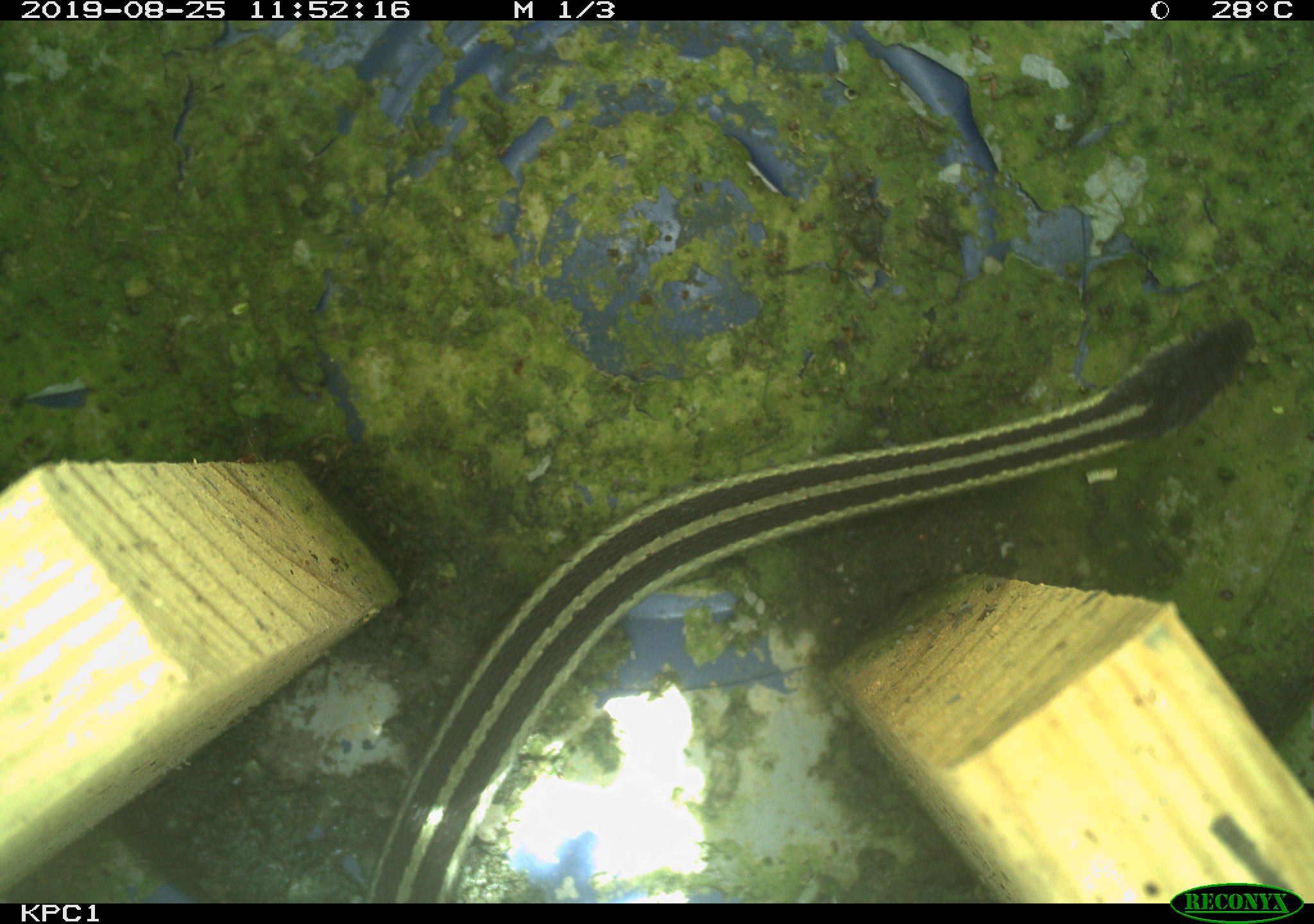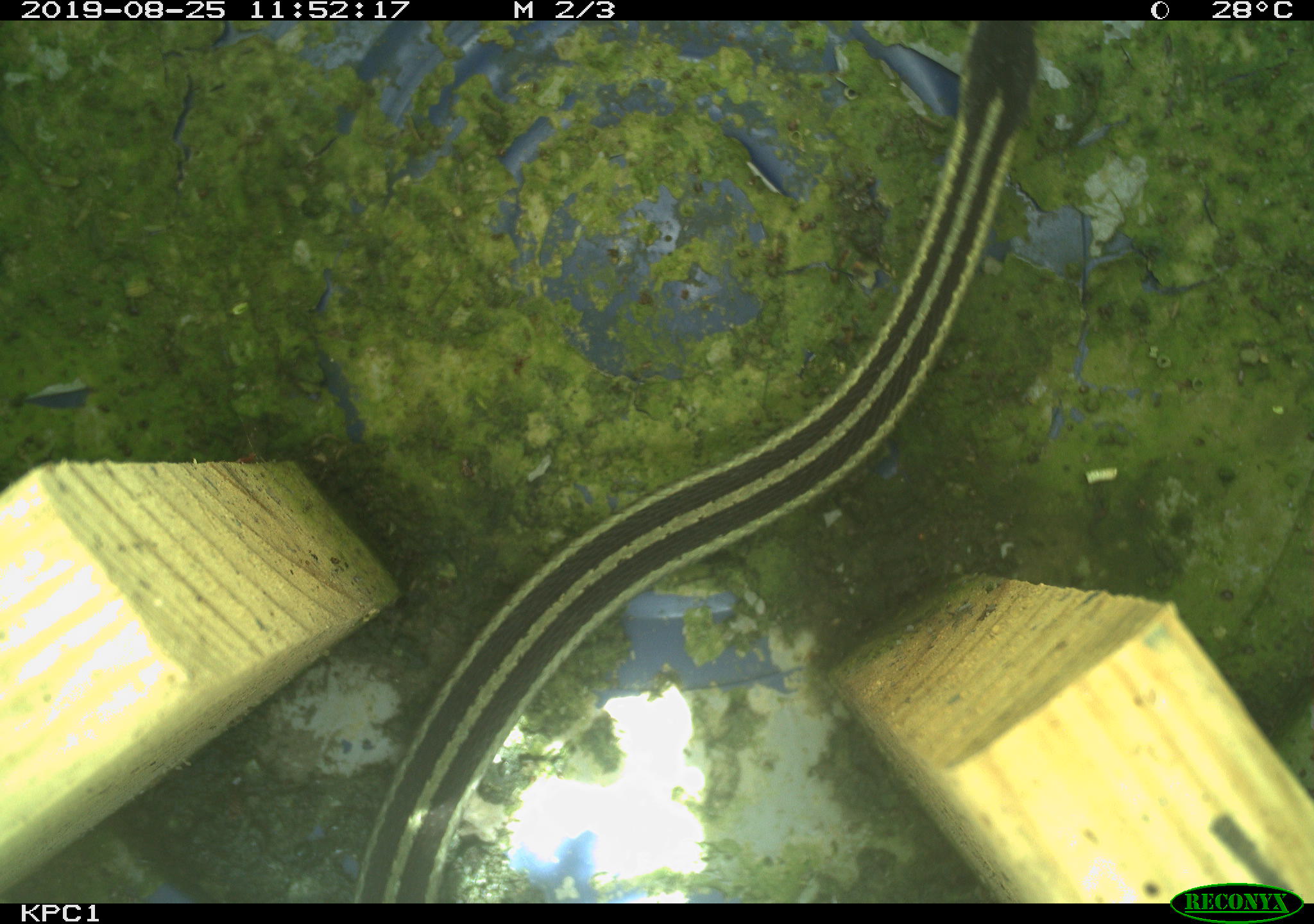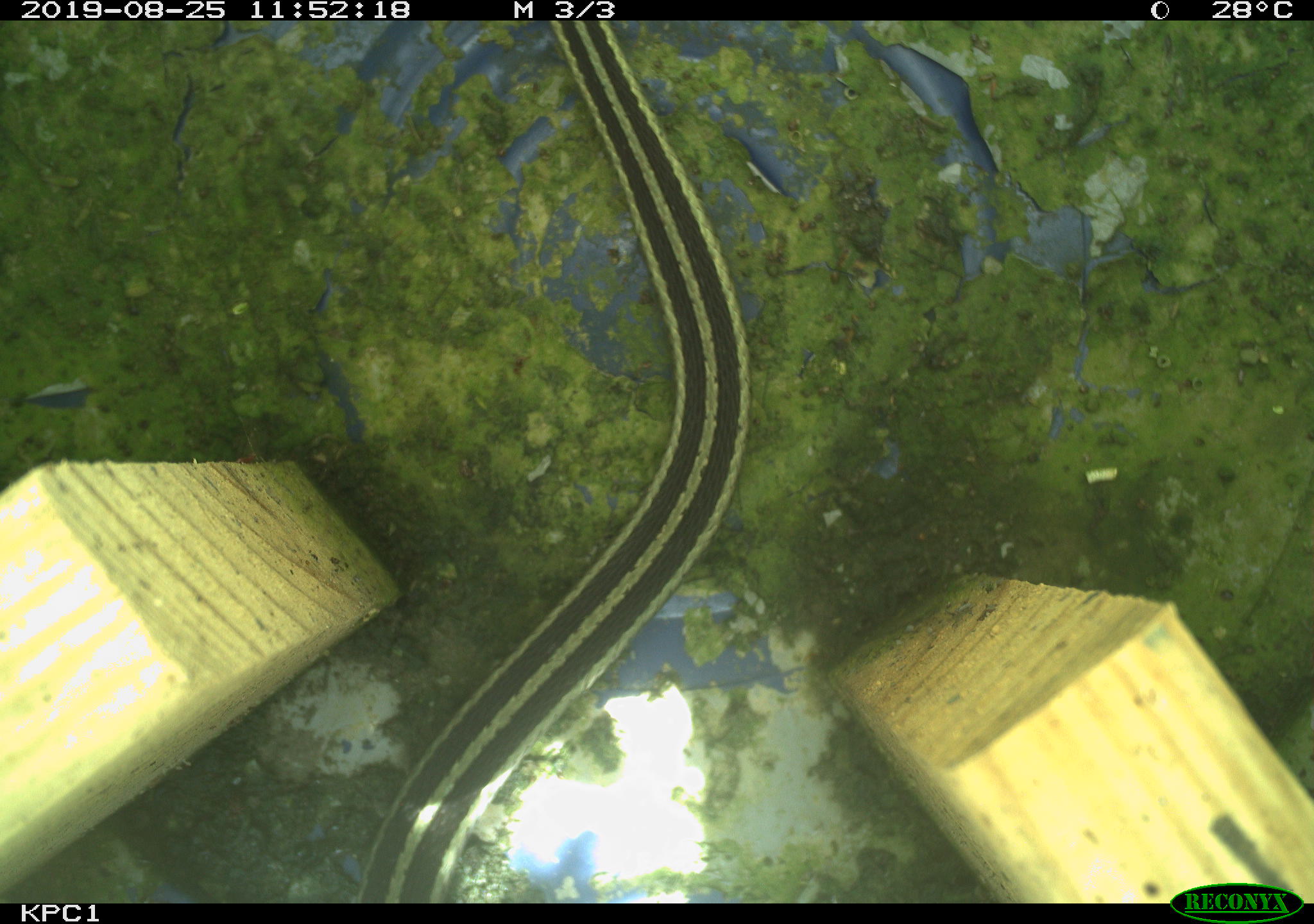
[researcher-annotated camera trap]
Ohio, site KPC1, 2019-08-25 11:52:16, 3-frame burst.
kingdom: Animalia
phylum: Chordata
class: Reptilia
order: Squamata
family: Colubridae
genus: Thamnophis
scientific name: Thamnophis sirtalis sirtalis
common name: eastern gartersnake